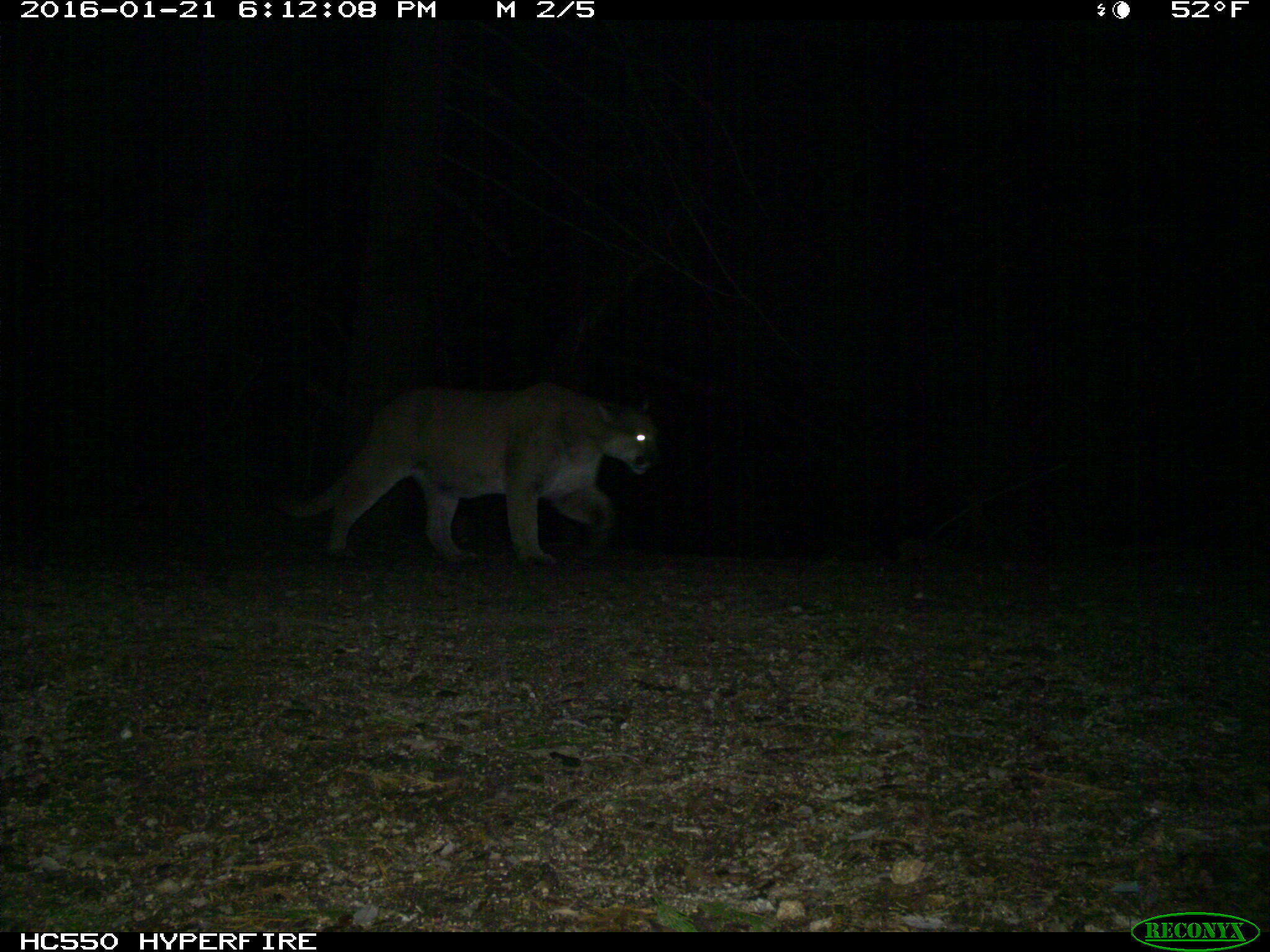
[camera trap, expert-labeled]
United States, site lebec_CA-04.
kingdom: Animalia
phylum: Chordata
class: Mammalia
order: Carnivora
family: Felidae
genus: Puma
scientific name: Puma concolor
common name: mountain lion